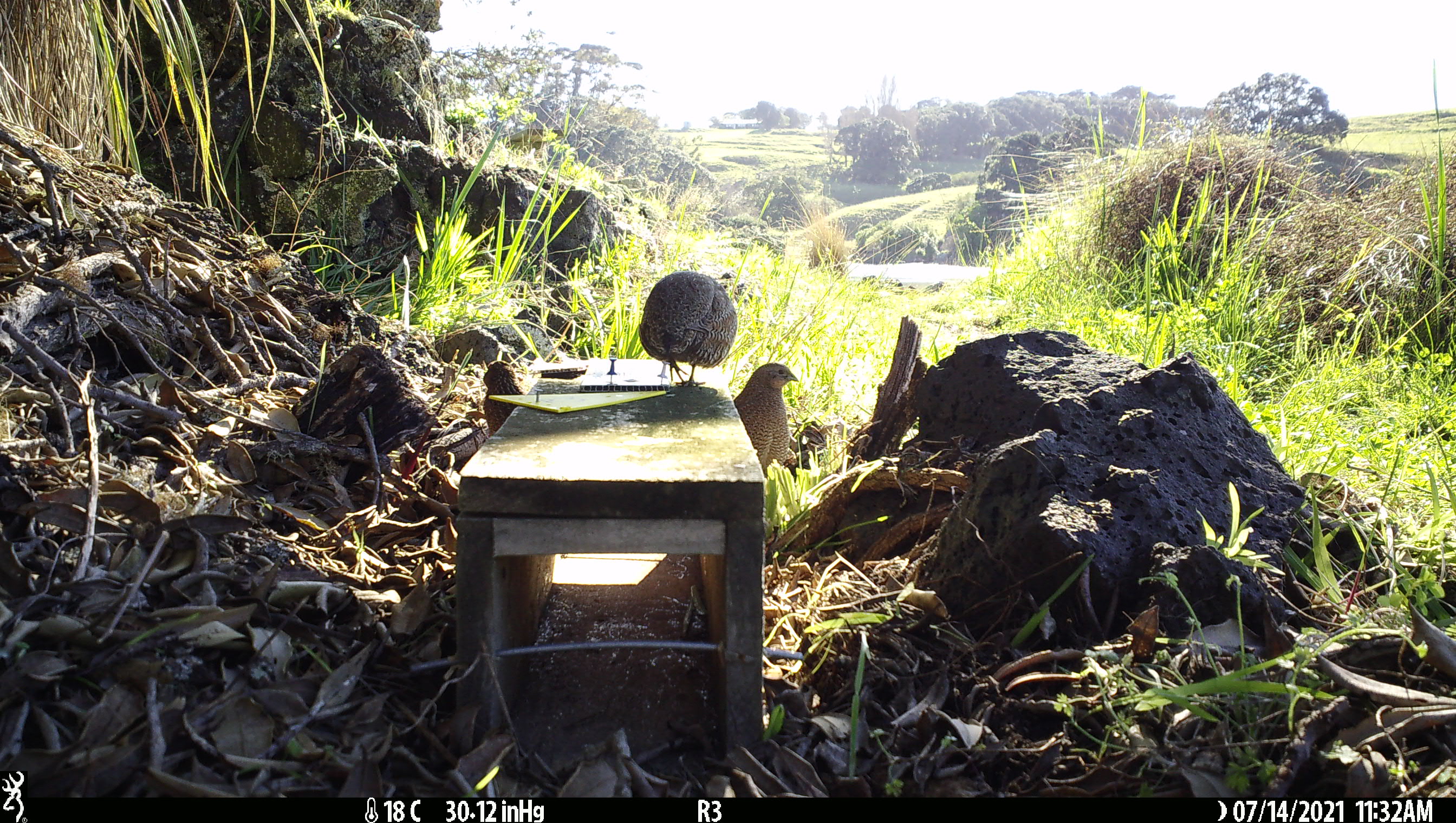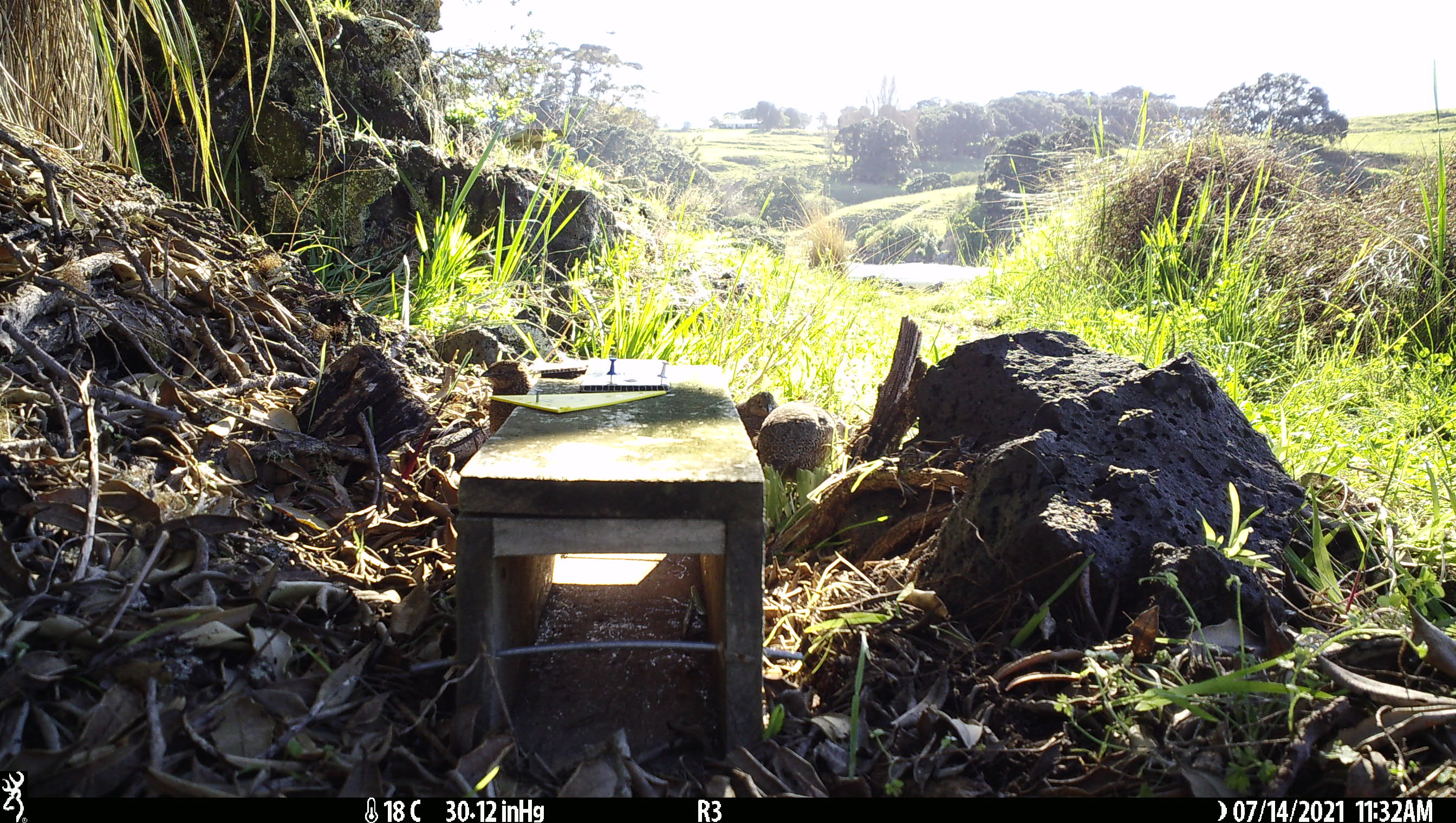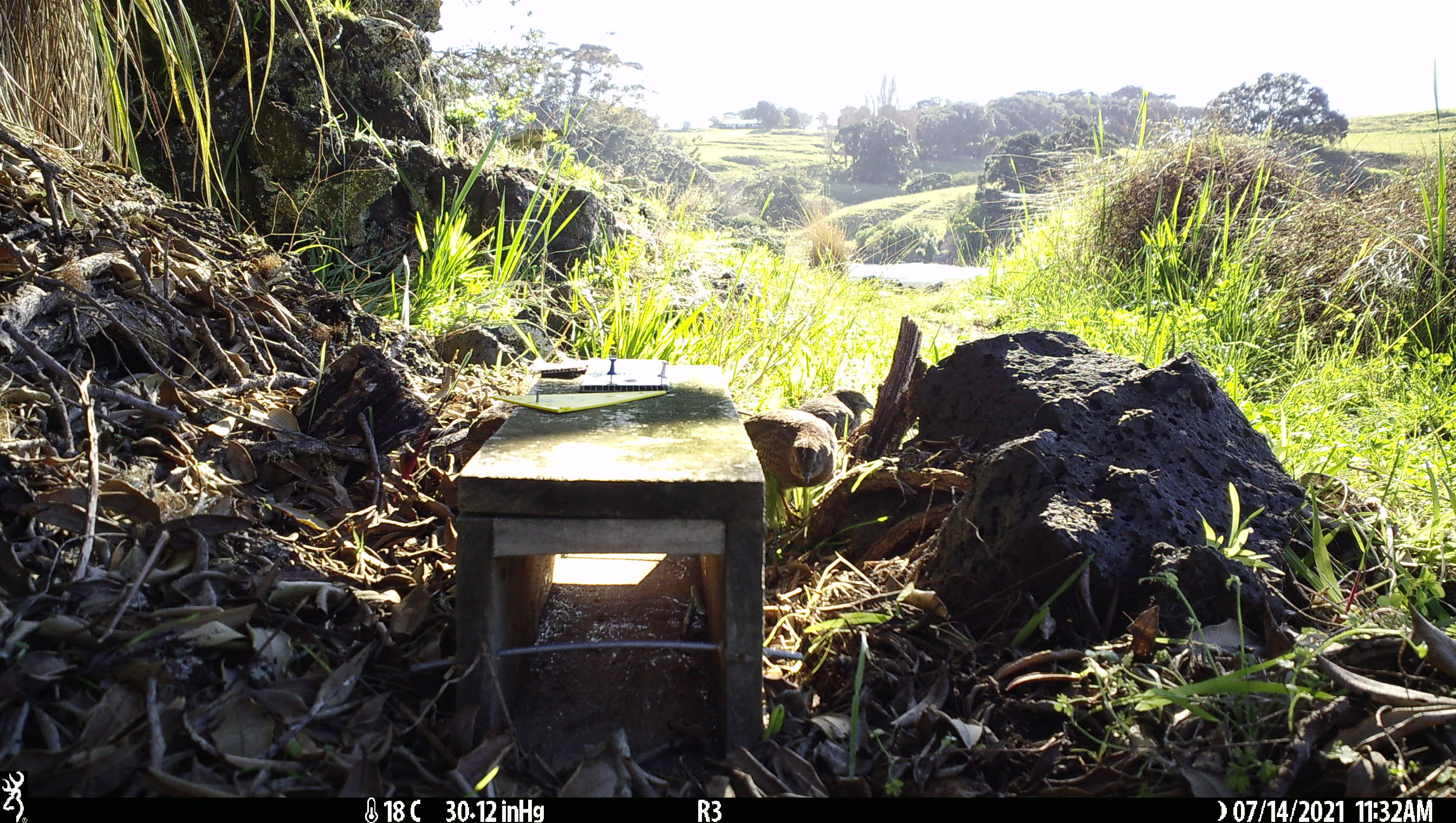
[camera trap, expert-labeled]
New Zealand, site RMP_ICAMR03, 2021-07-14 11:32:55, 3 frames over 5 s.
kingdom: Animalia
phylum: Chordata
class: Aves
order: Galliformes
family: Phasianidae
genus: Synoicus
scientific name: Synoicus ypsilophorus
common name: brown quail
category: quail brown